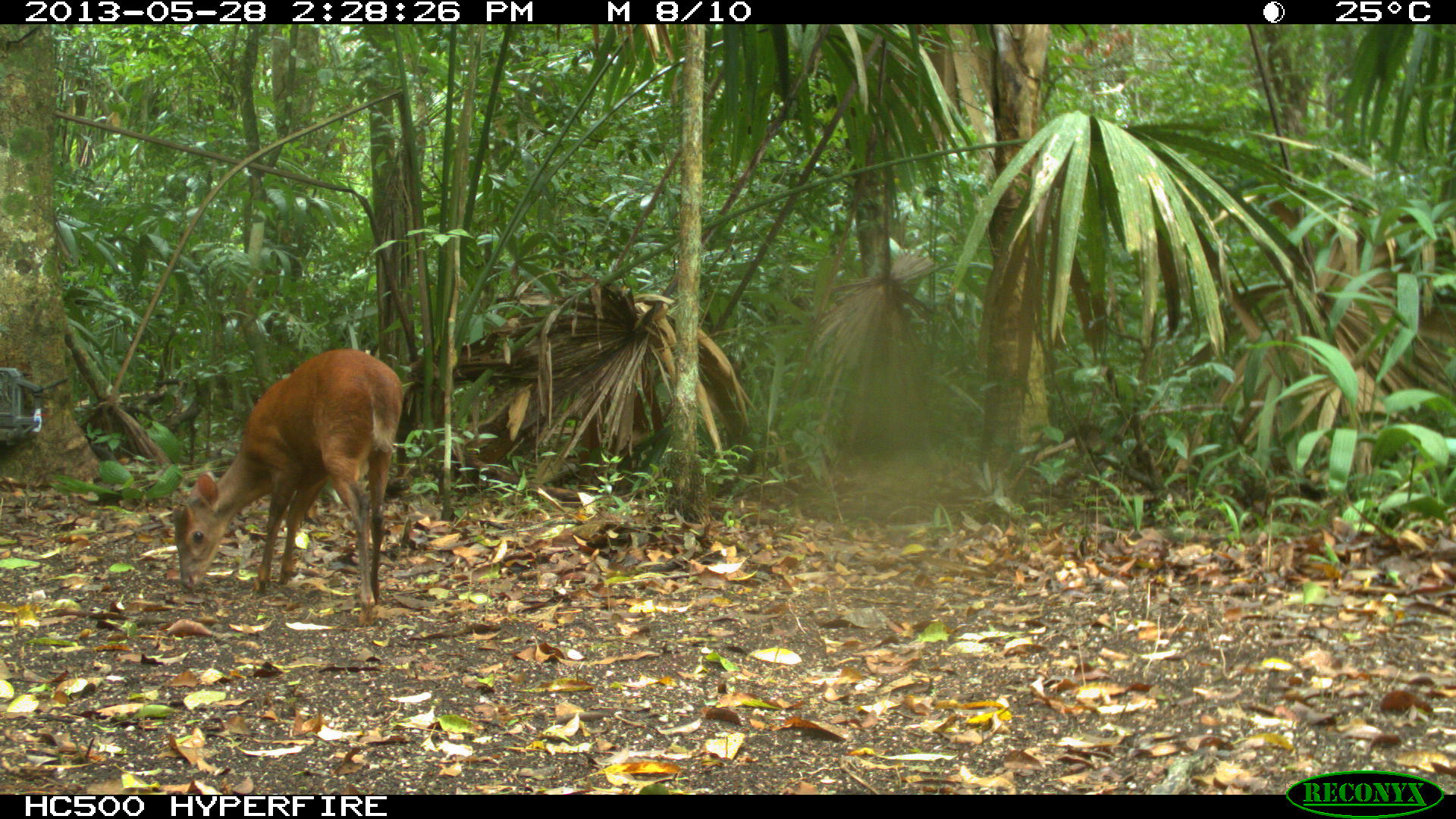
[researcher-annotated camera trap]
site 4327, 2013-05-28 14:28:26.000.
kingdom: Animalia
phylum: Chordata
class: Mammalia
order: Artiodactyla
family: Cervidae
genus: Mazama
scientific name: Mazama temama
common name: central american red brocket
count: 1